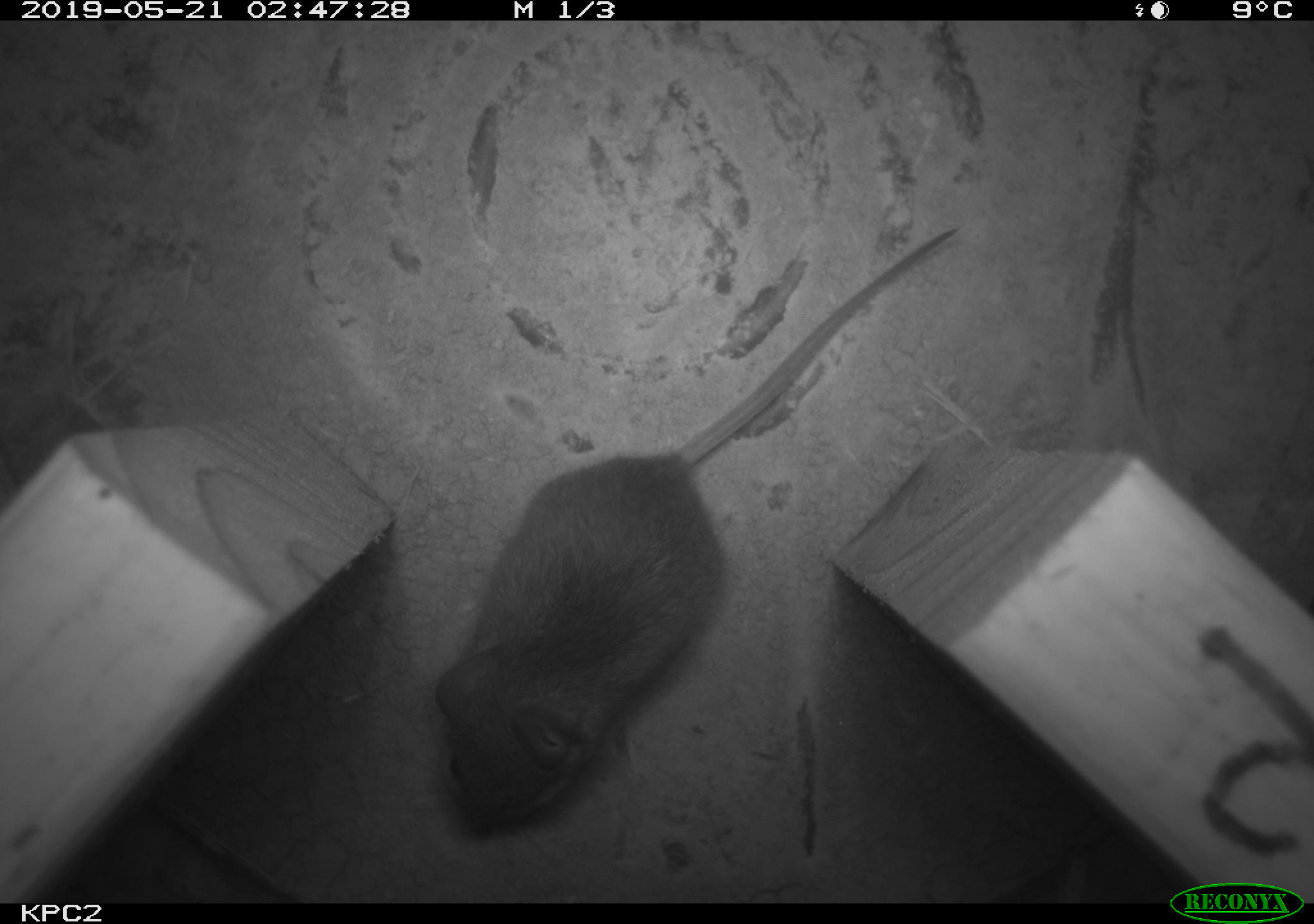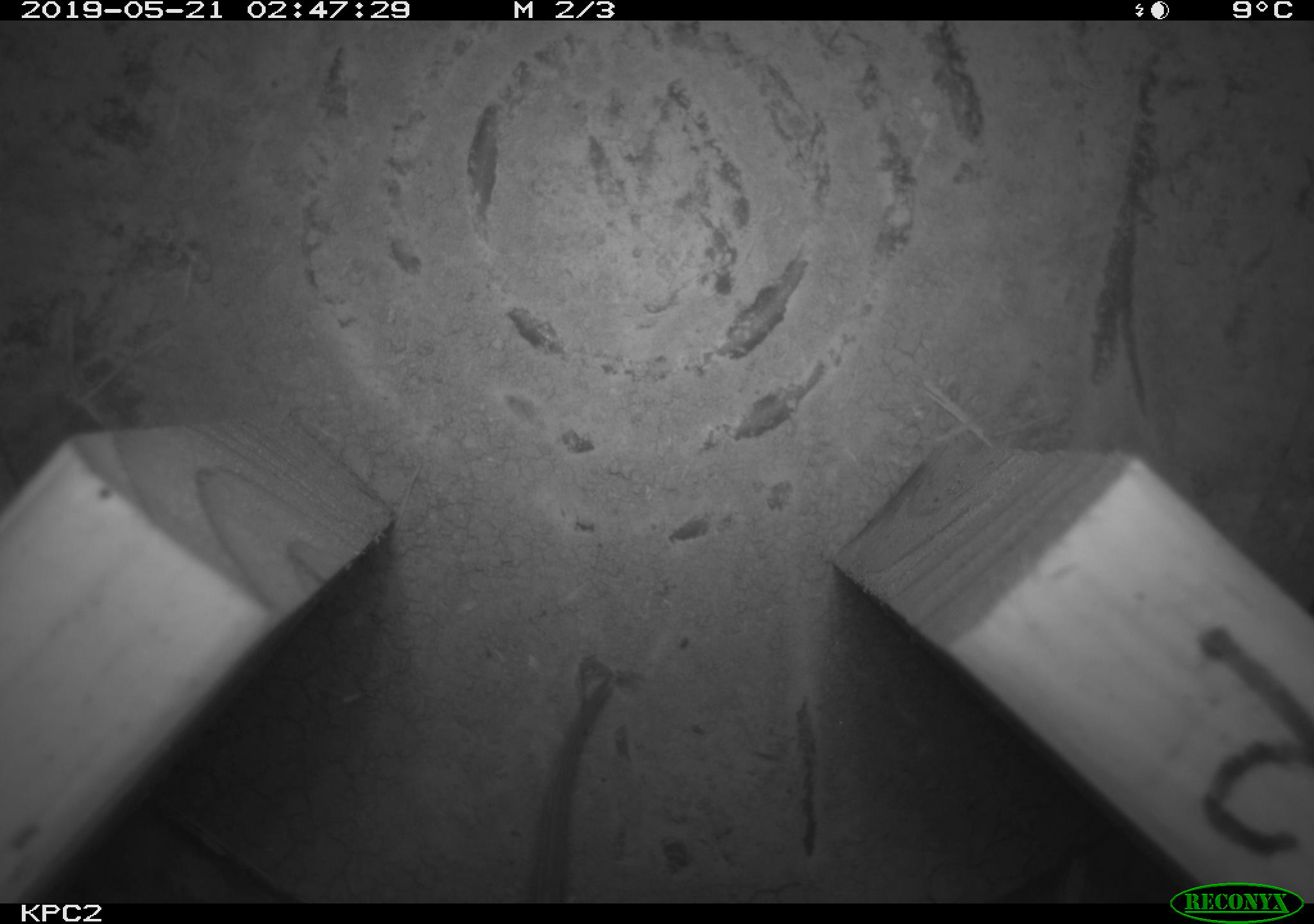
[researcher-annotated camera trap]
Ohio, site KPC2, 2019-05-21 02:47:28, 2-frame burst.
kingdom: Animalia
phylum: Chordata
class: Mammalia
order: Rodentia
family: Cricetidae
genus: Peromyscus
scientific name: Peromyscus leucopus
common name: white-footed mouse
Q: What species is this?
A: White-footed mouse (Peromyscus leucopus).